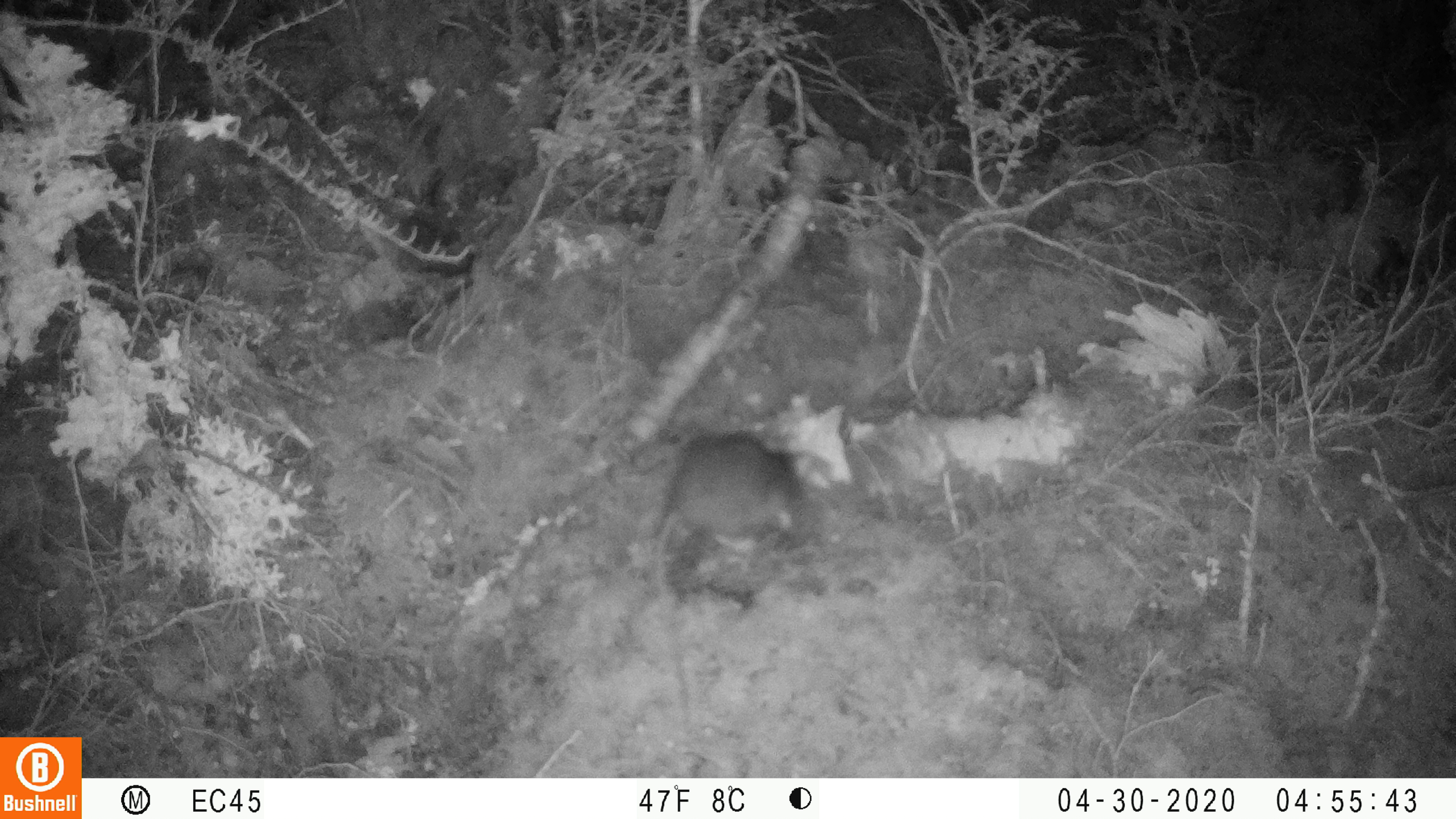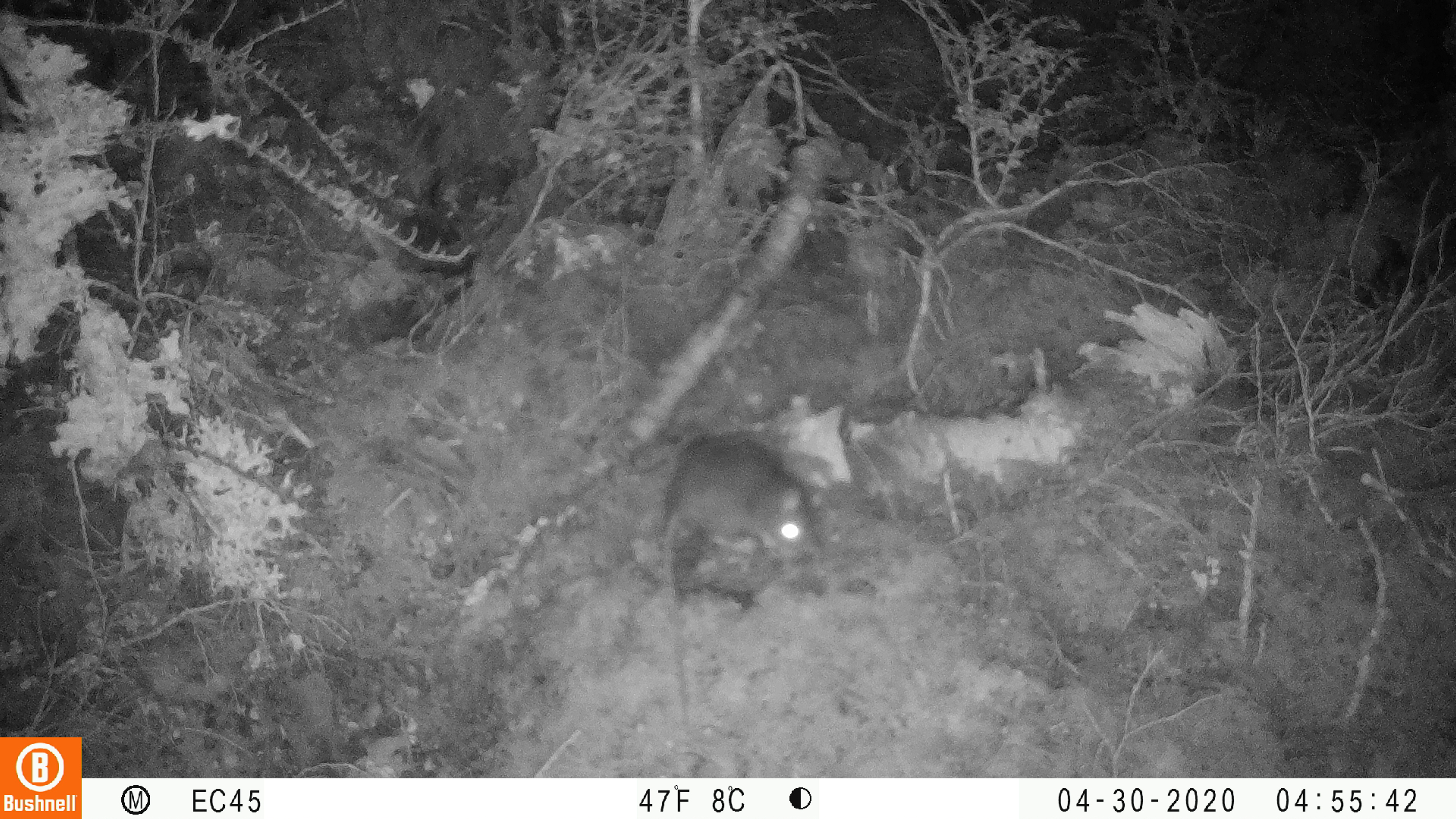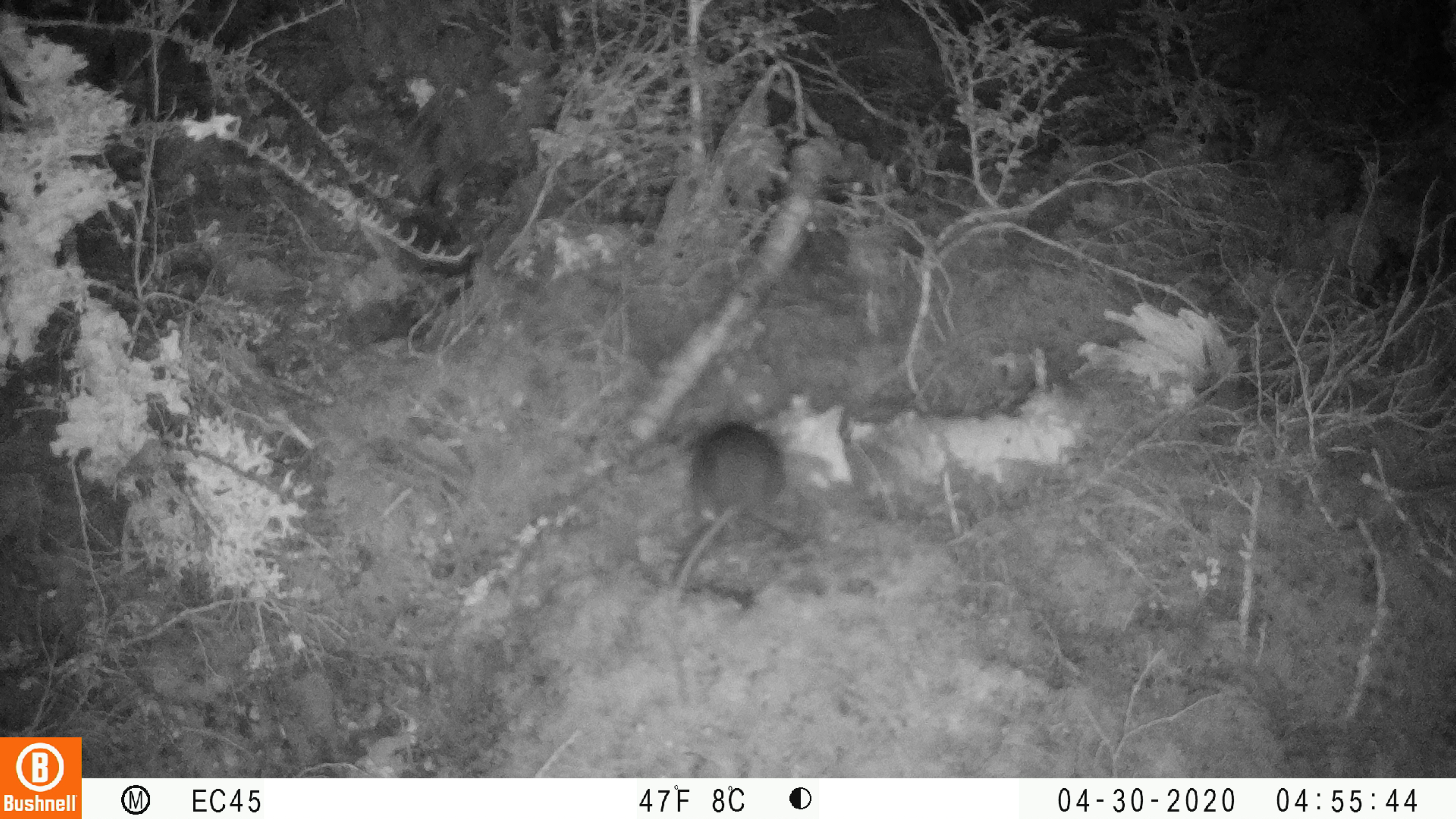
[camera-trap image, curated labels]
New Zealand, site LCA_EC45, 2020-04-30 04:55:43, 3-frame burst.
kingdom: Animalia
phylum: Chordata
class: Mammalia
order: Rodentia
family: Muridae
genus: Rattus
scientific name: Rattus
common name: rat